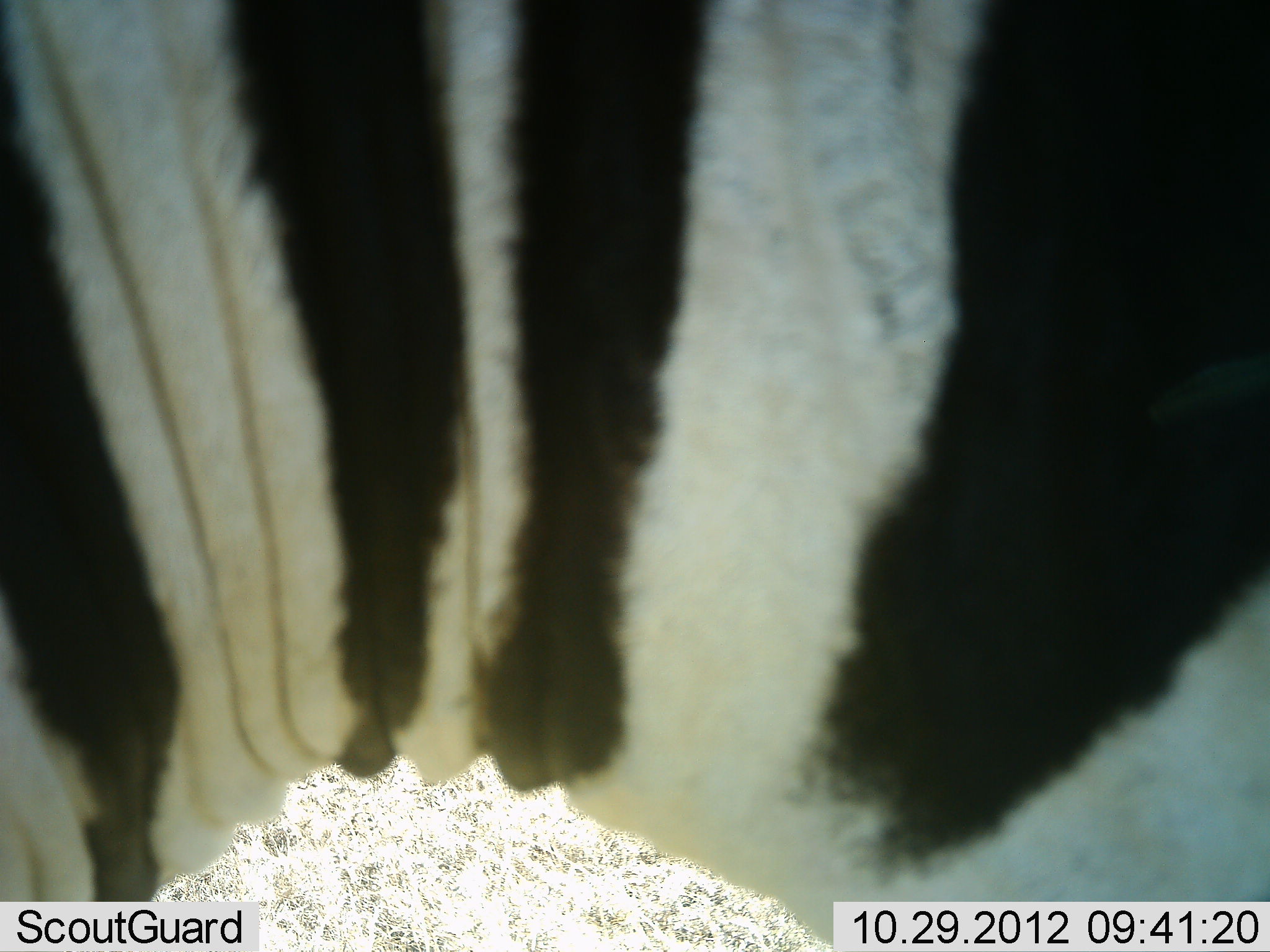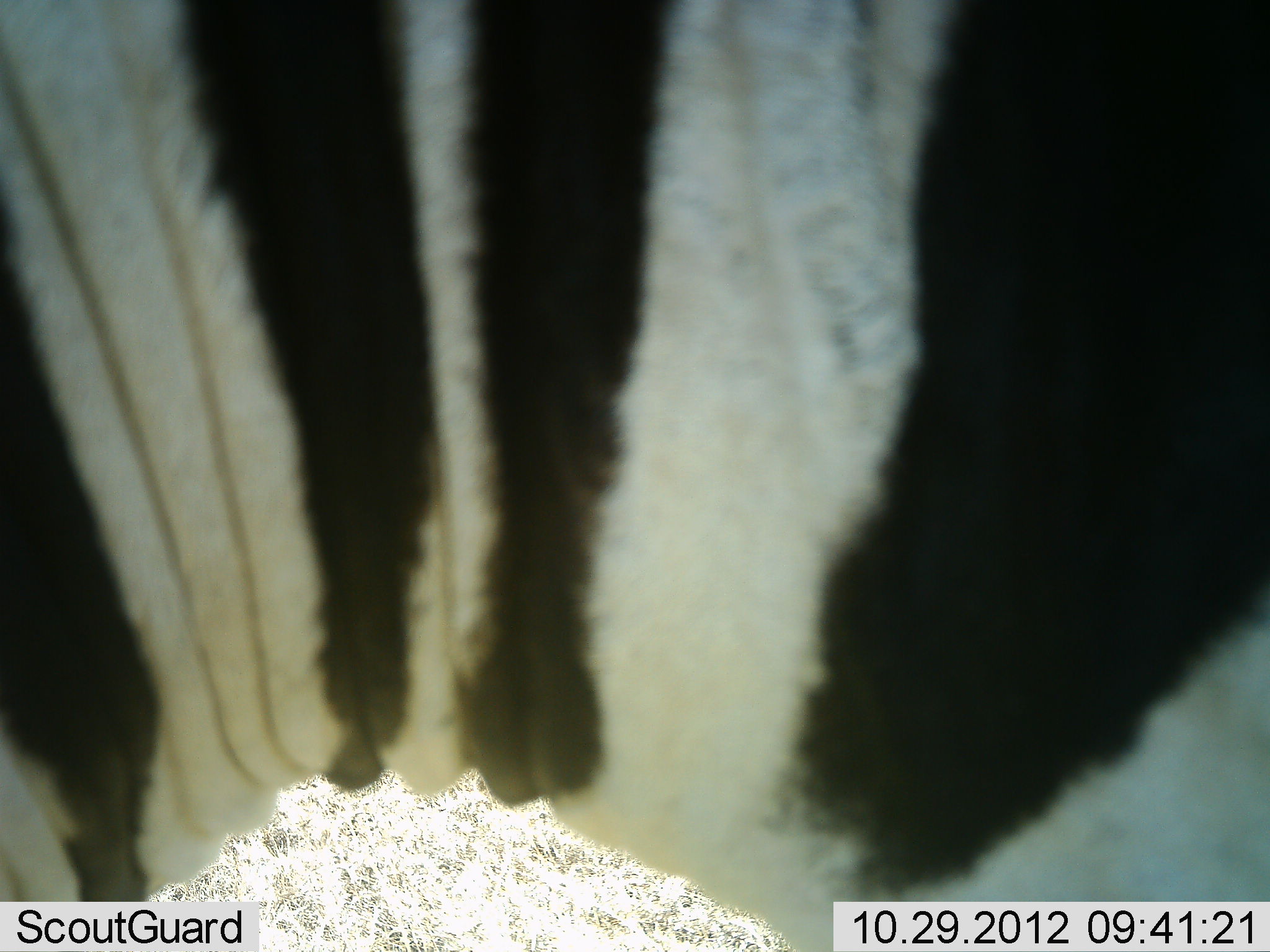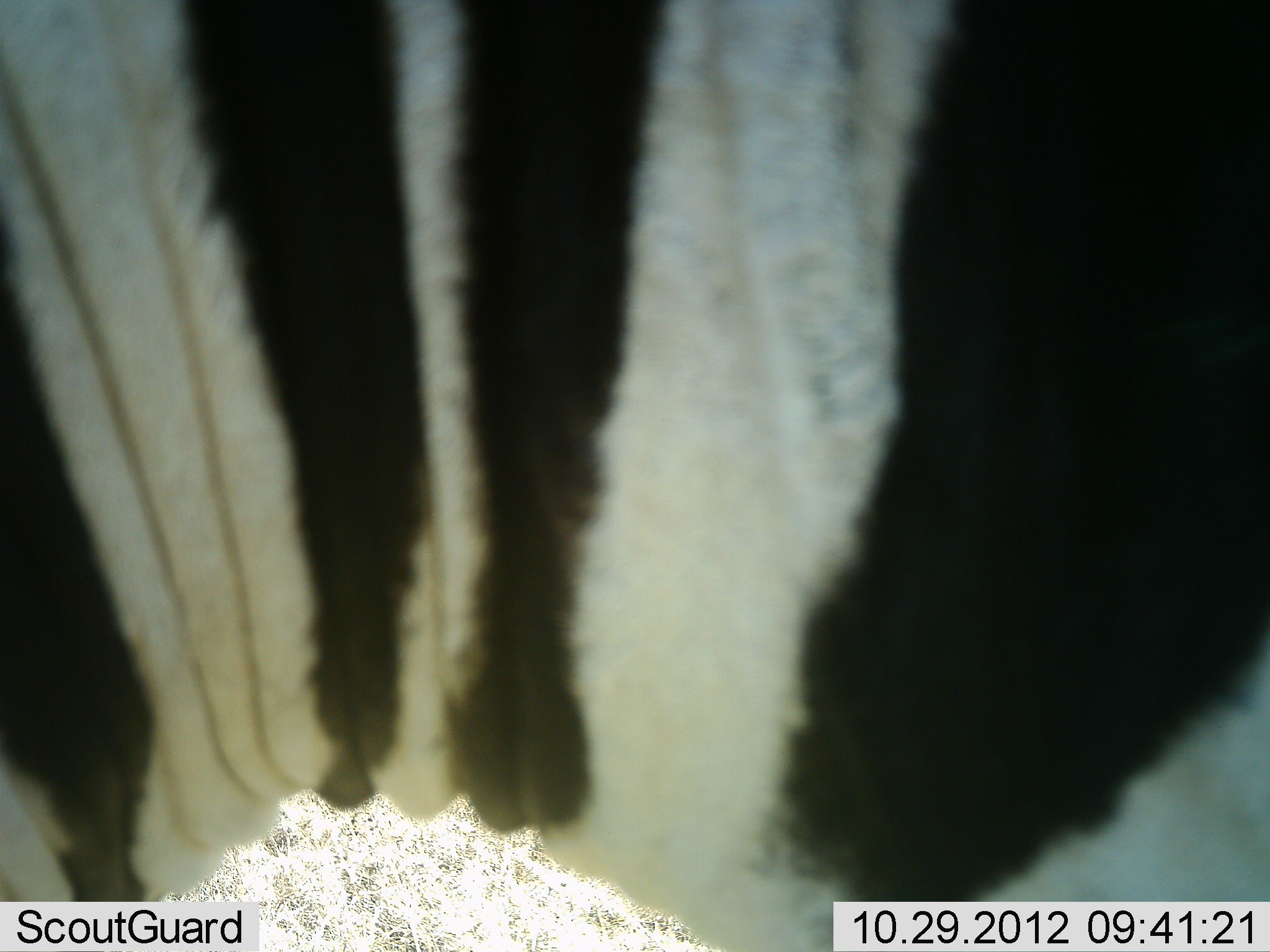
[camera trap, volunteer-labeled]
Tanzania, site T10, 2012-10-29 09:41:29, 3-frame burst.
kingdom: Animalia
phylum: Chordata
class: Mammalia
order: Perissodactyla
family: Equidae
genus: Equus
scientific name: Equus quagga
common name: plains zebra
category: zebra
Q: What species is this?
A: Zebra (plains zebra) (Equus quagga).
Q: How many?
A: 1.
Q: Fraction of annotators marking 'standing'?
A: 100%.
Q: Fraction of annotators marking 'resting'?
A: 0%.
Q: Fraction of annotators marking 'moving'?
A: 10%.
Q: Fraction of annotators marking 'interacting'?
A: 0%.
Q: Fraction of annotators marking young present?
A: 0%.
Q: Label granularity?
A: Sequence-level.